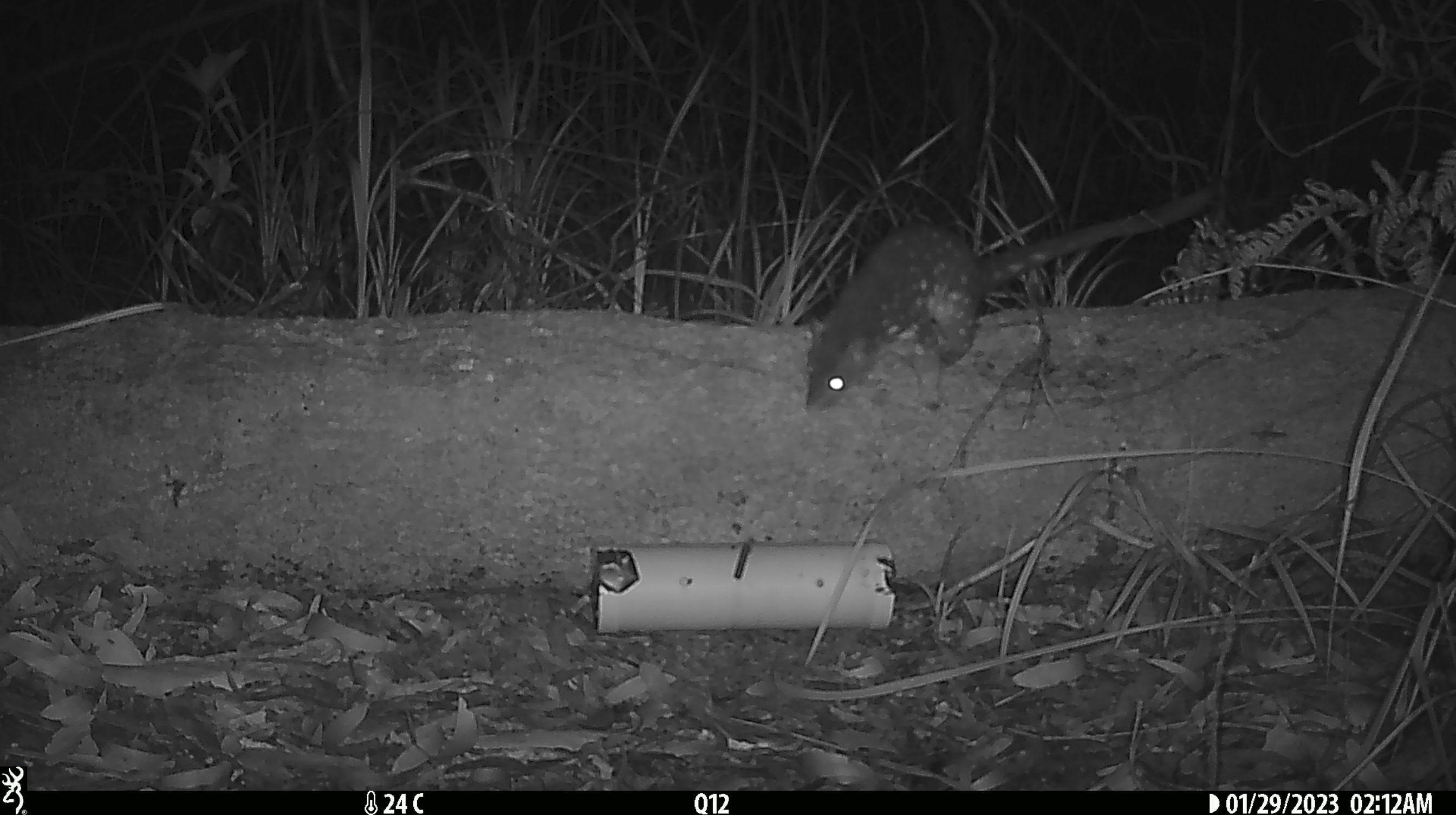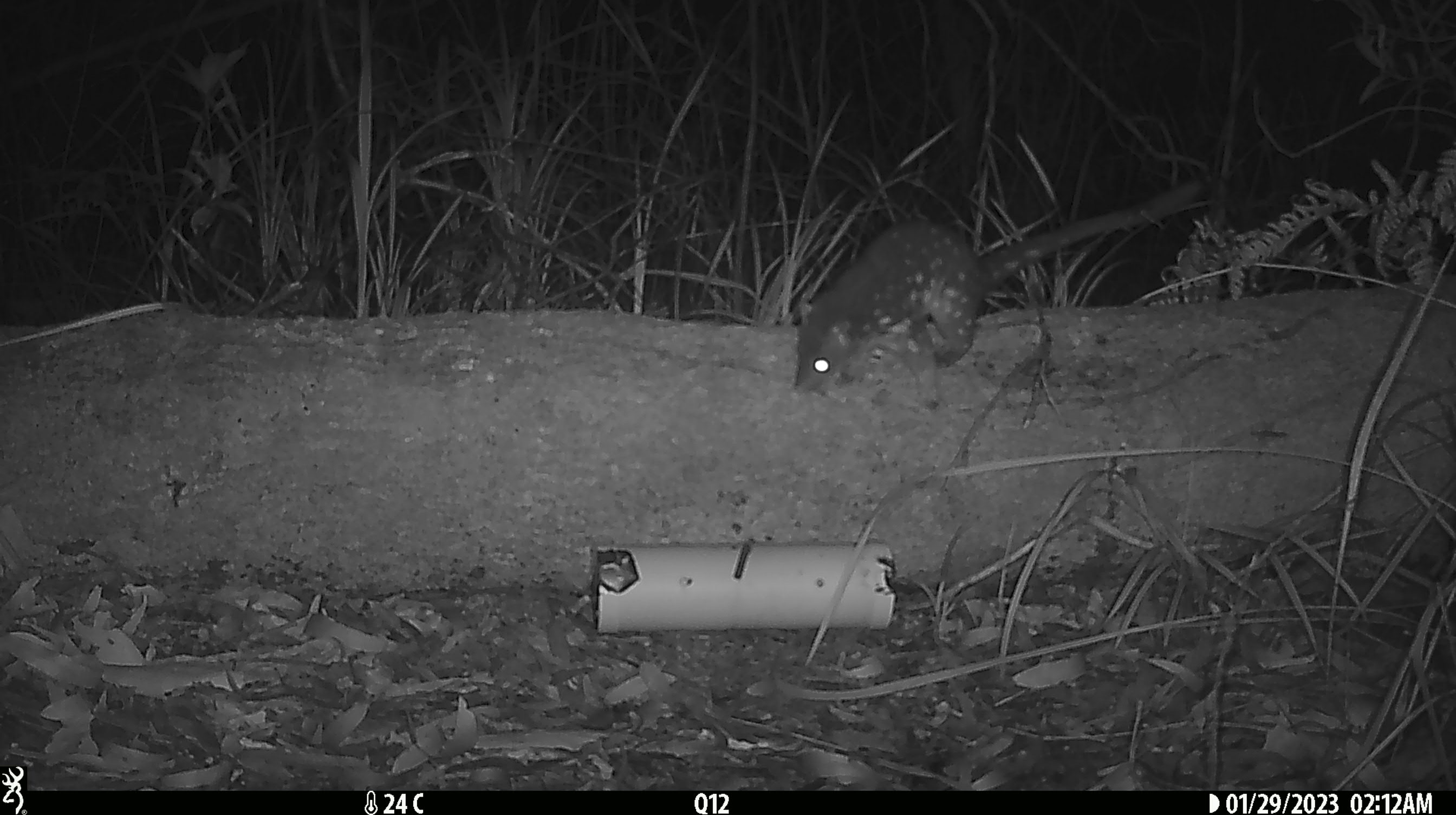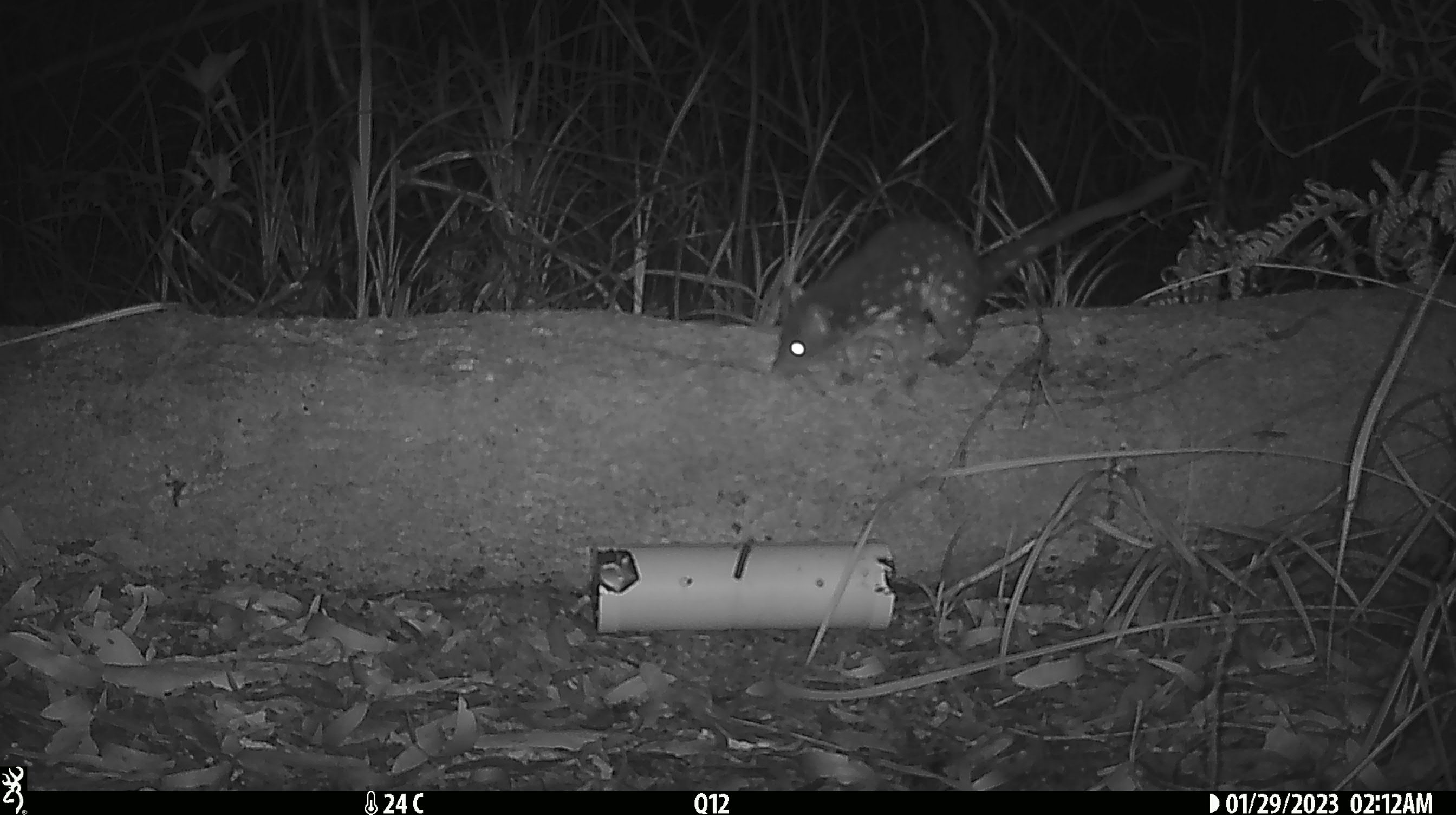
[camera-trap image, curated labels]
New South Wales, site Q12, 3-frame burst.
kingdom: Animalia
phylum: Chordata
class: Mammalia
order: Dasyuromorphia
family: Dasyuridae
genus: Dasyurus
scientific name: Dasyurus maculatus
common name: spotted-tailed quoll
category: quoll